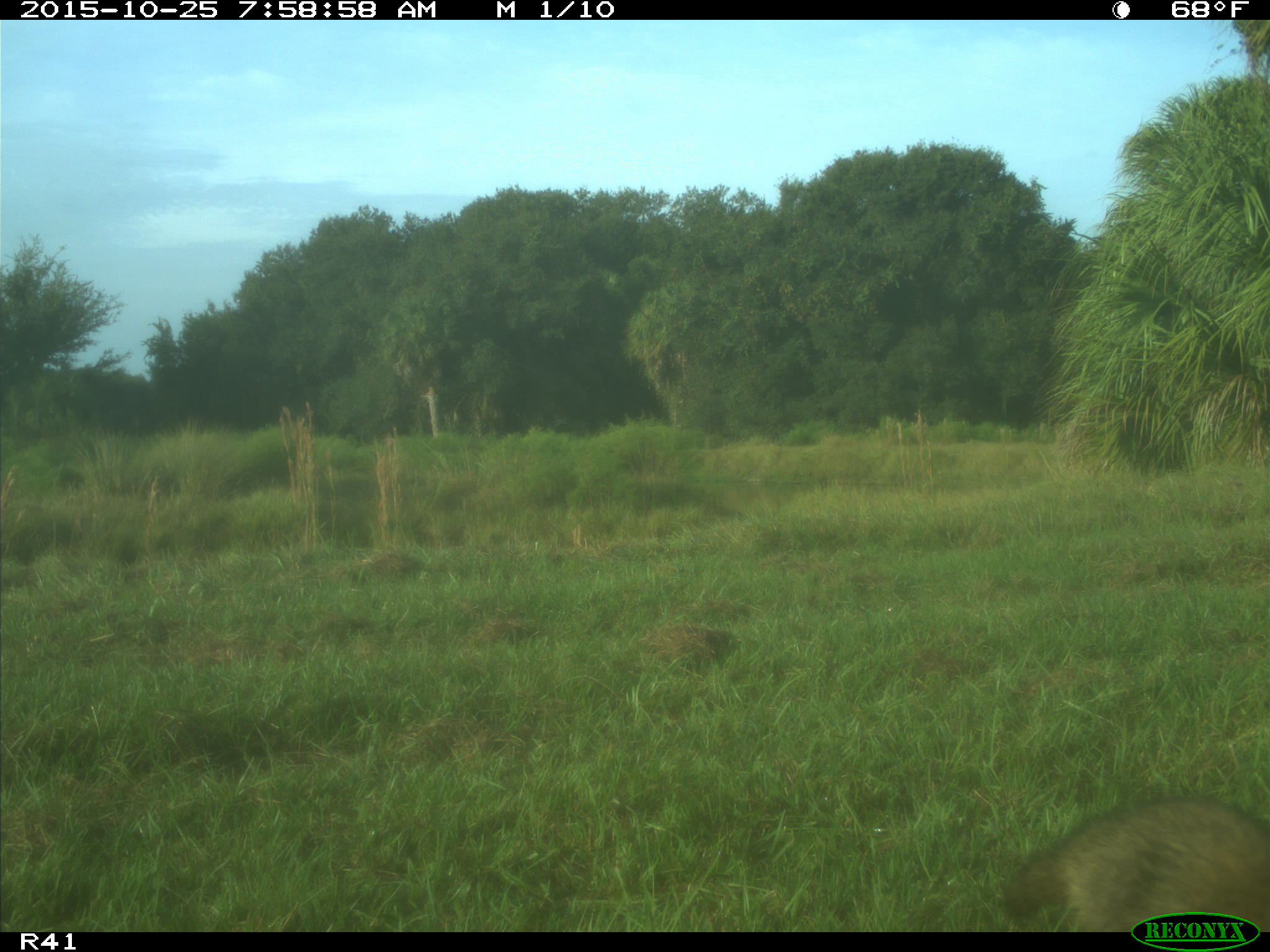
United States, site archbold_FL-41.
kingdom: Animalia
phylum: Chordata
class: Mammalia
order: Carnivora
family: Procyonidae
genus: Procyon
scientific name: Procyon lotor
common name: common raccoon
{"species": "Procyon lotor (common raccoon)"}